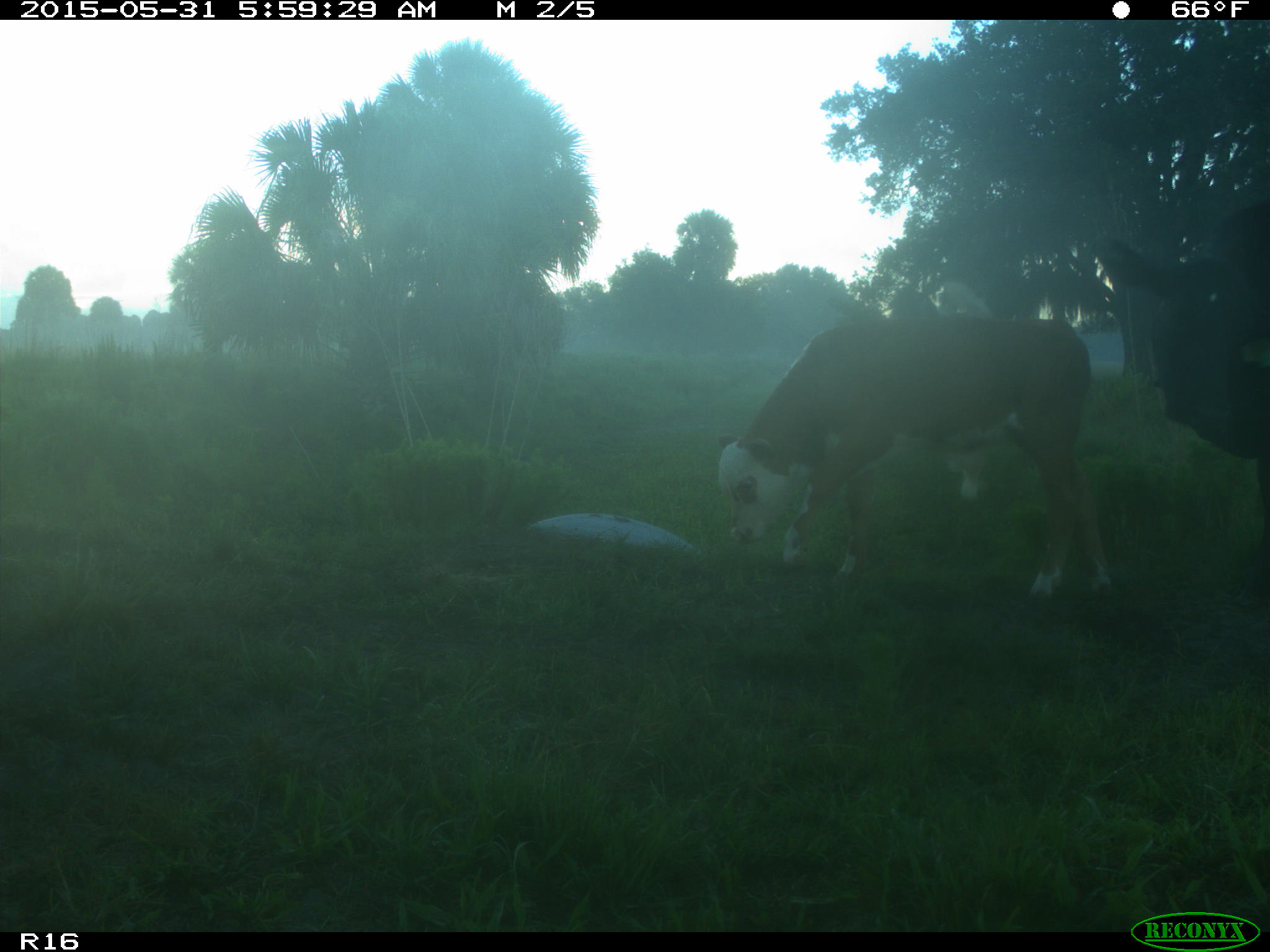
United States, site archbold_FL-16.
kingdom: Animalia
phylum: Chordata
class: Mammalia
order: Artiodactyla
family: Bovidae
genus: Bos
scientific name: Bos taurus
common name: domestic cow